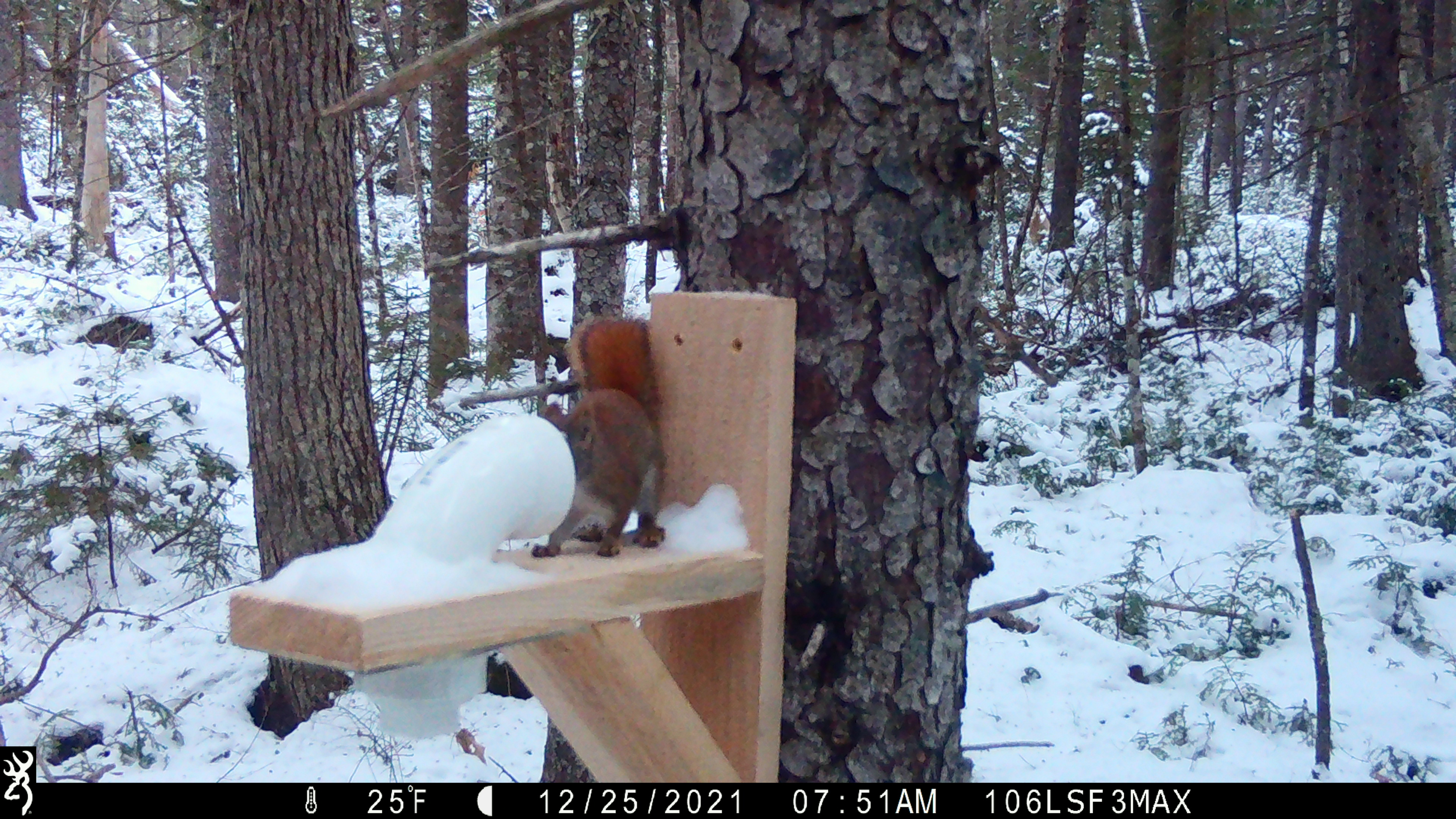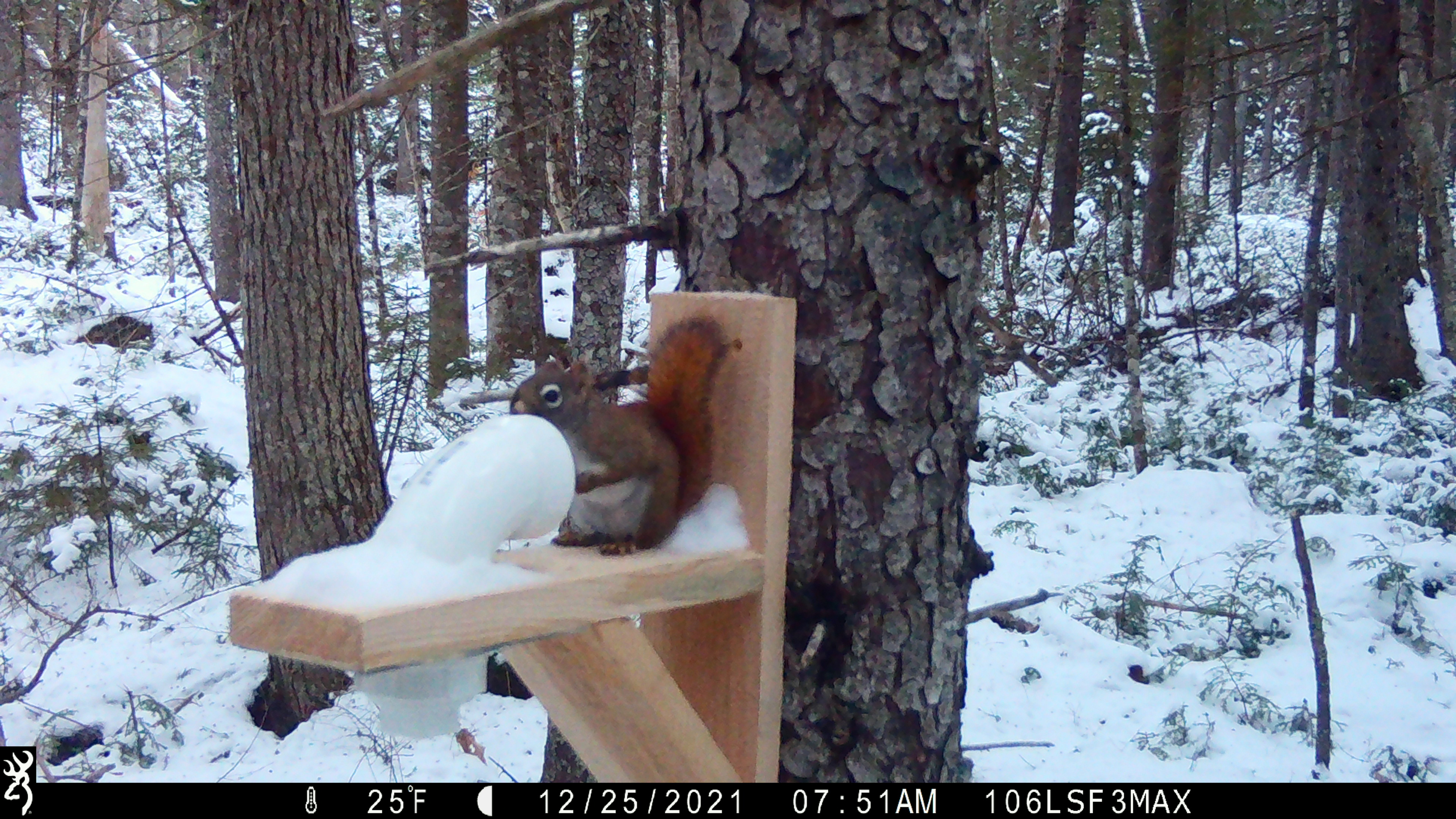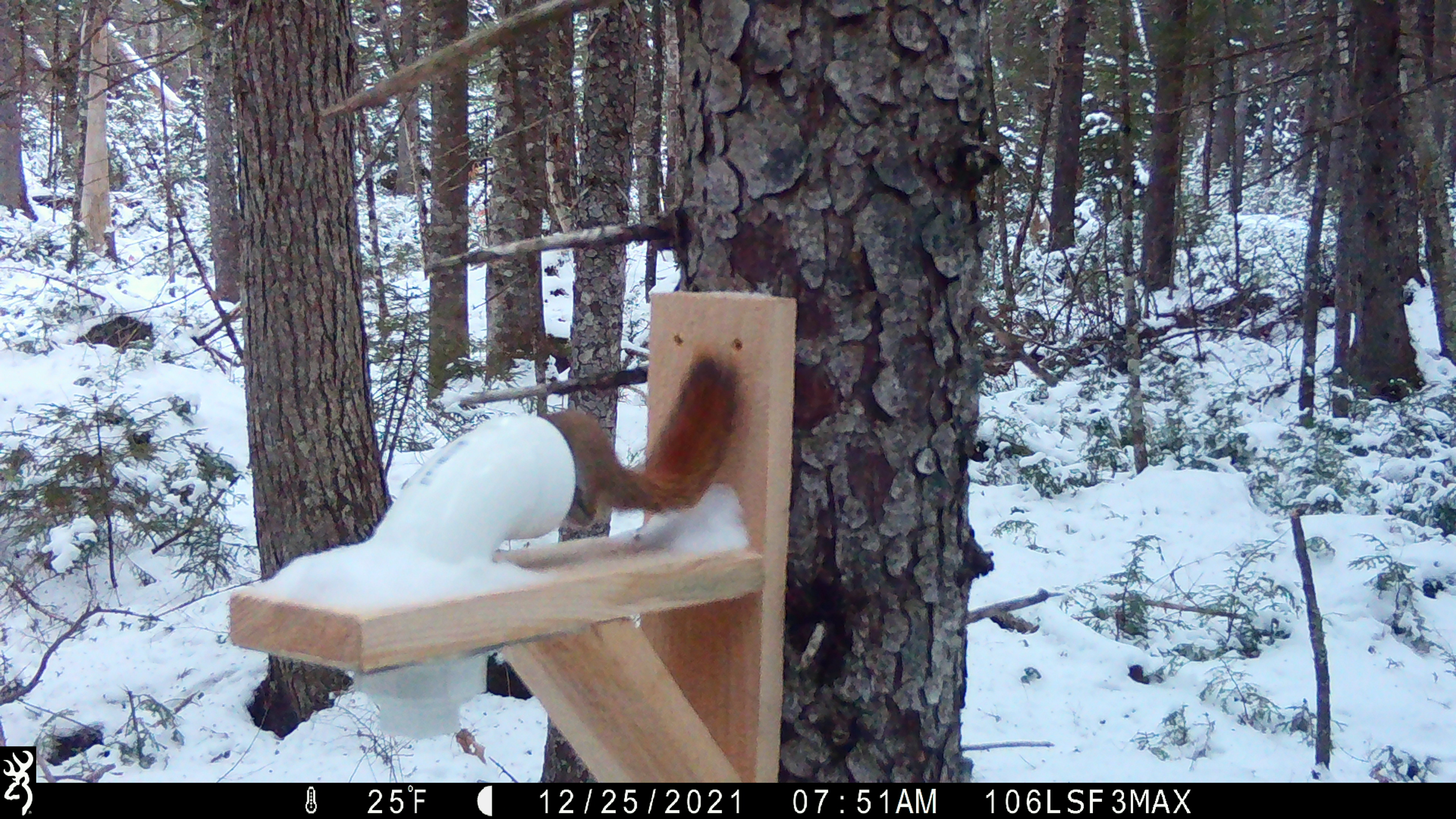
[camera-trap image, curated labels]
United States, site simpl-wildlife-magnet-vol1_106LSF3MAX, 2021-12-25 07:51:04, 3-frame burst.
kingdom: Animalia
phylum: Chordata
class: Mammalia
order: Rodentia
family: Sciuridae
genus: Tamiasciurus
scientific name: Tamiasciurus hudsonicus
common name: red squirrel